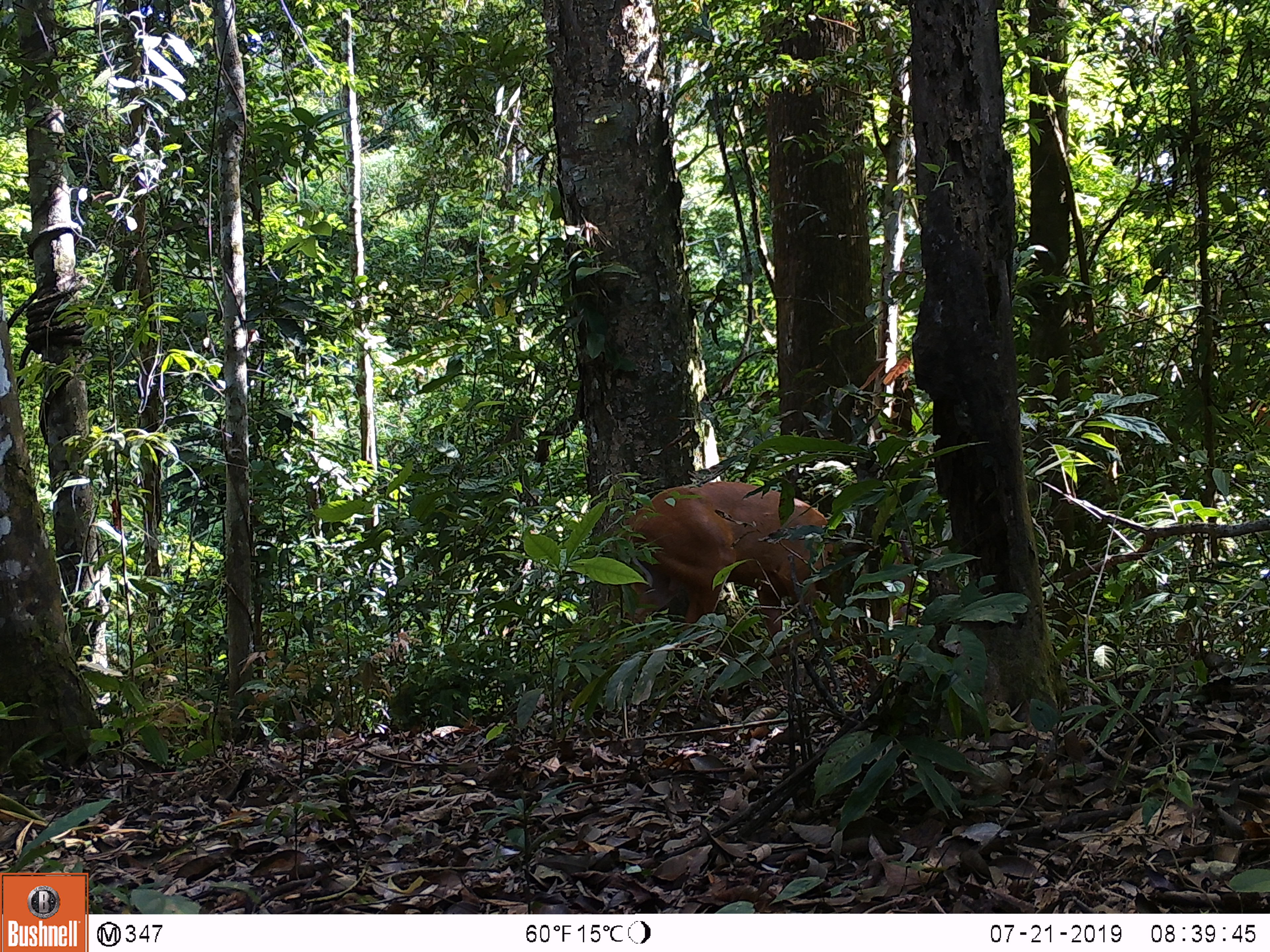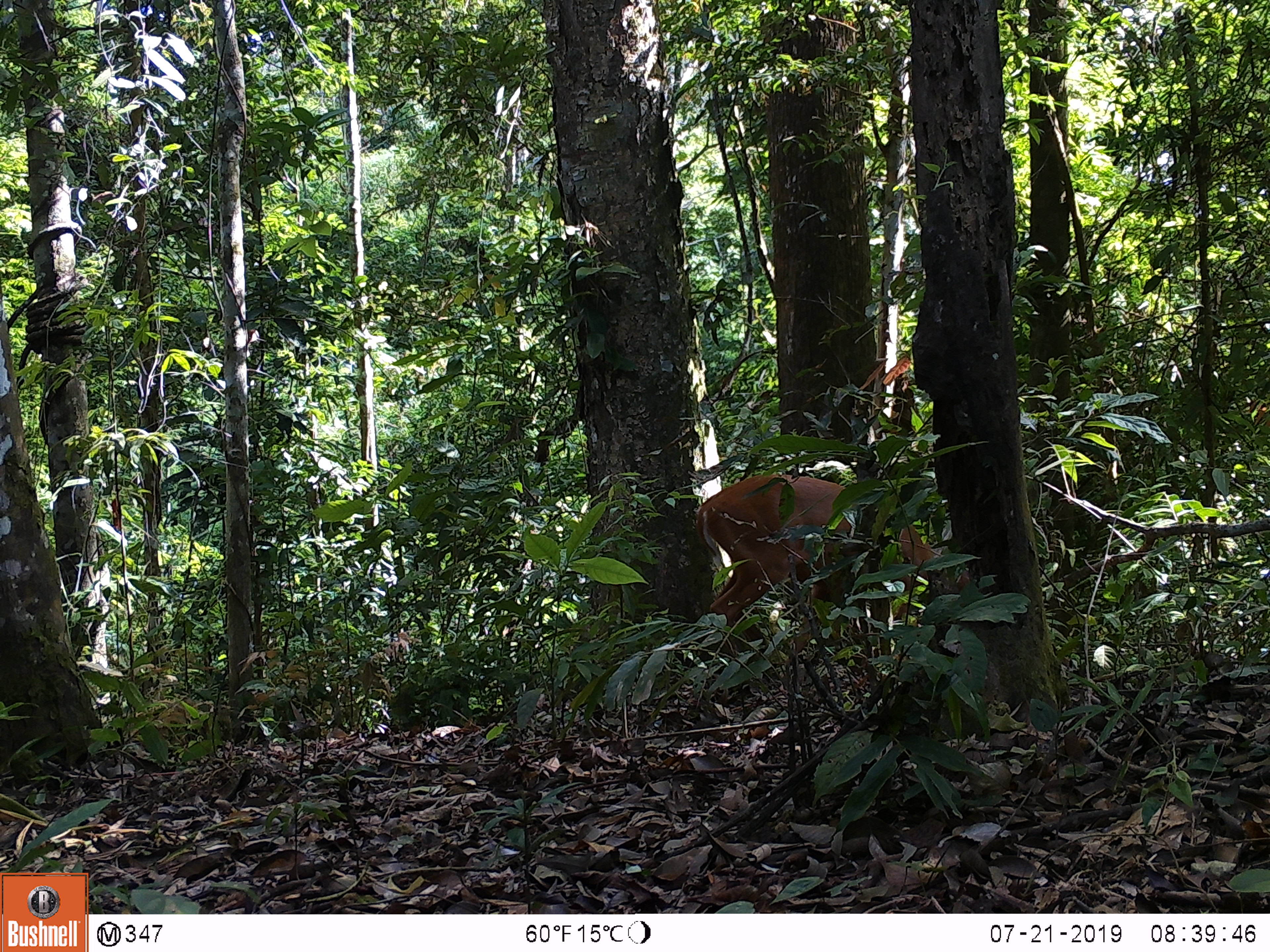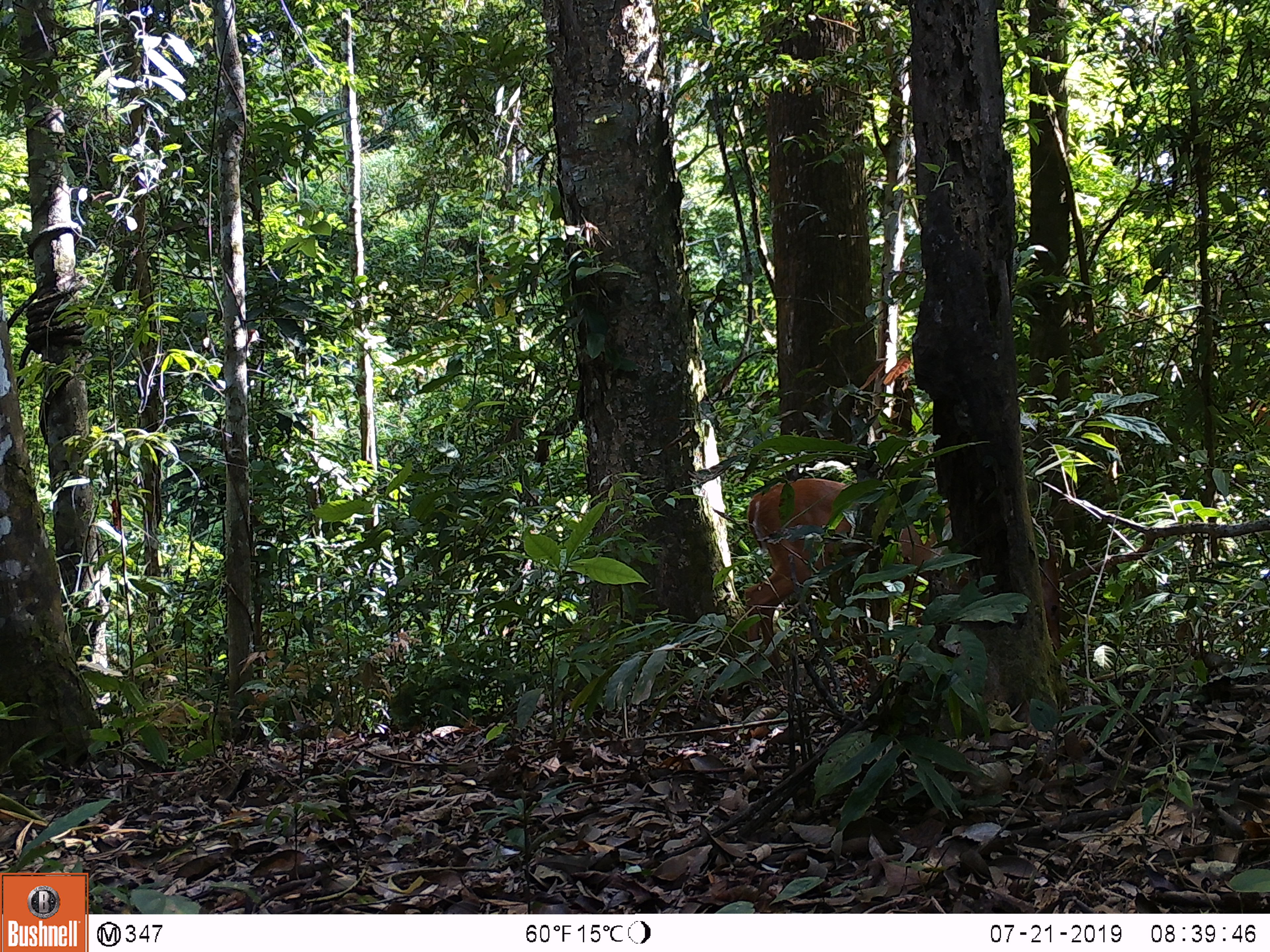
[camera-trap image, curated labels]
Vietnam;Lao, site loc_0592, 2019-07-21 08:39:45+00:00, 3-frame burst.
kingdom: Animalia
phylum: Chordata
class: Mammalia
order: Artiodactyla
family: Cervidae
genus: Muntiacus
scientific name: Muntiacus muntjak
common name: red muntjac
Red muntjac (Muntiacus muntjak). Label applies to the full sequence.